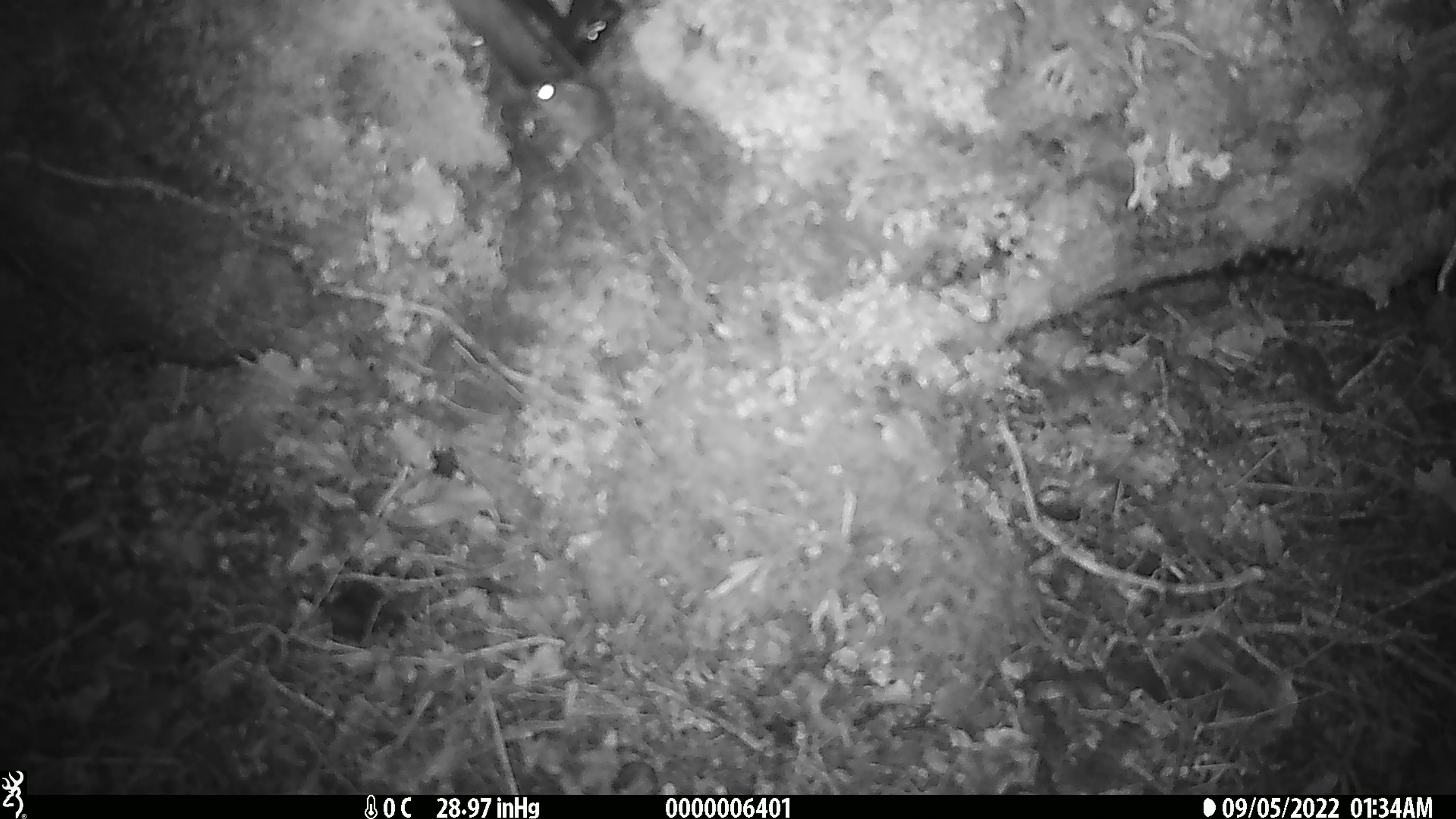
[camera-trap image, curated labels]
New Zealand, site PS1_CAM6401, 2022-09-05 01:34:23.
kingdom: Animalia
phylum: Chordata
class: Mammalia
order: Rodentia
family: Muridae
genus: Mus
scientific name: Mus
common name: mouse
Mouse (Mus).